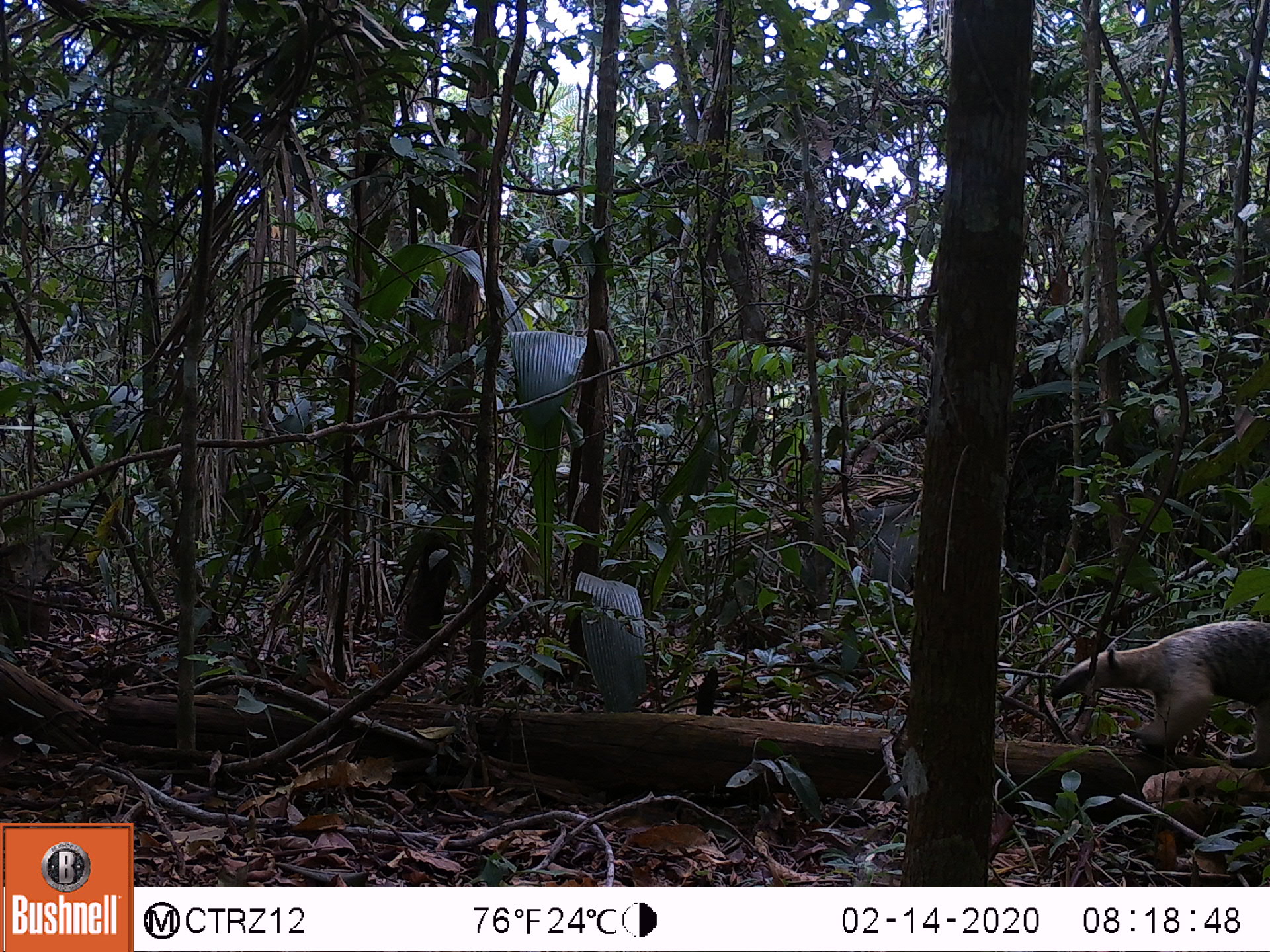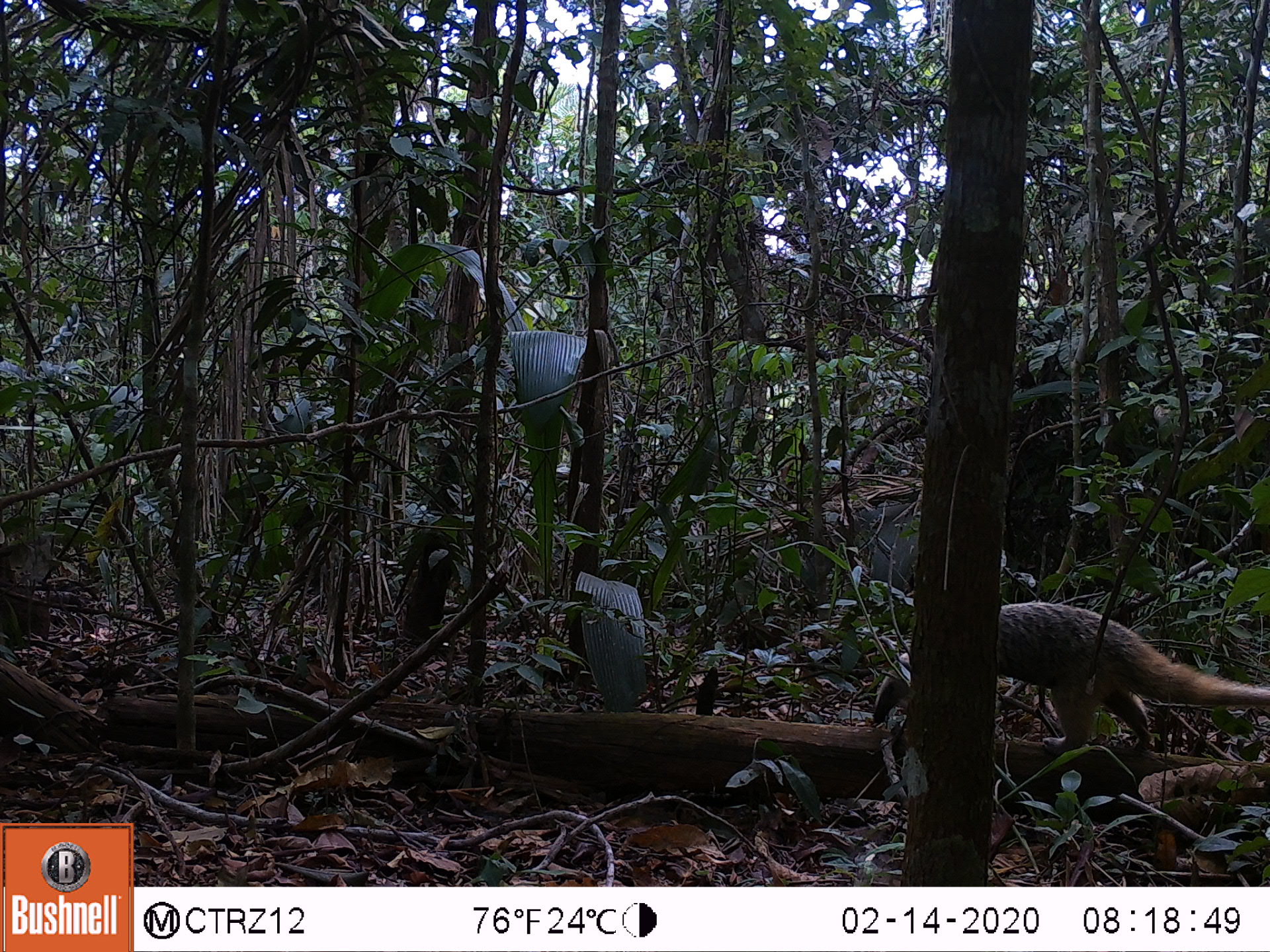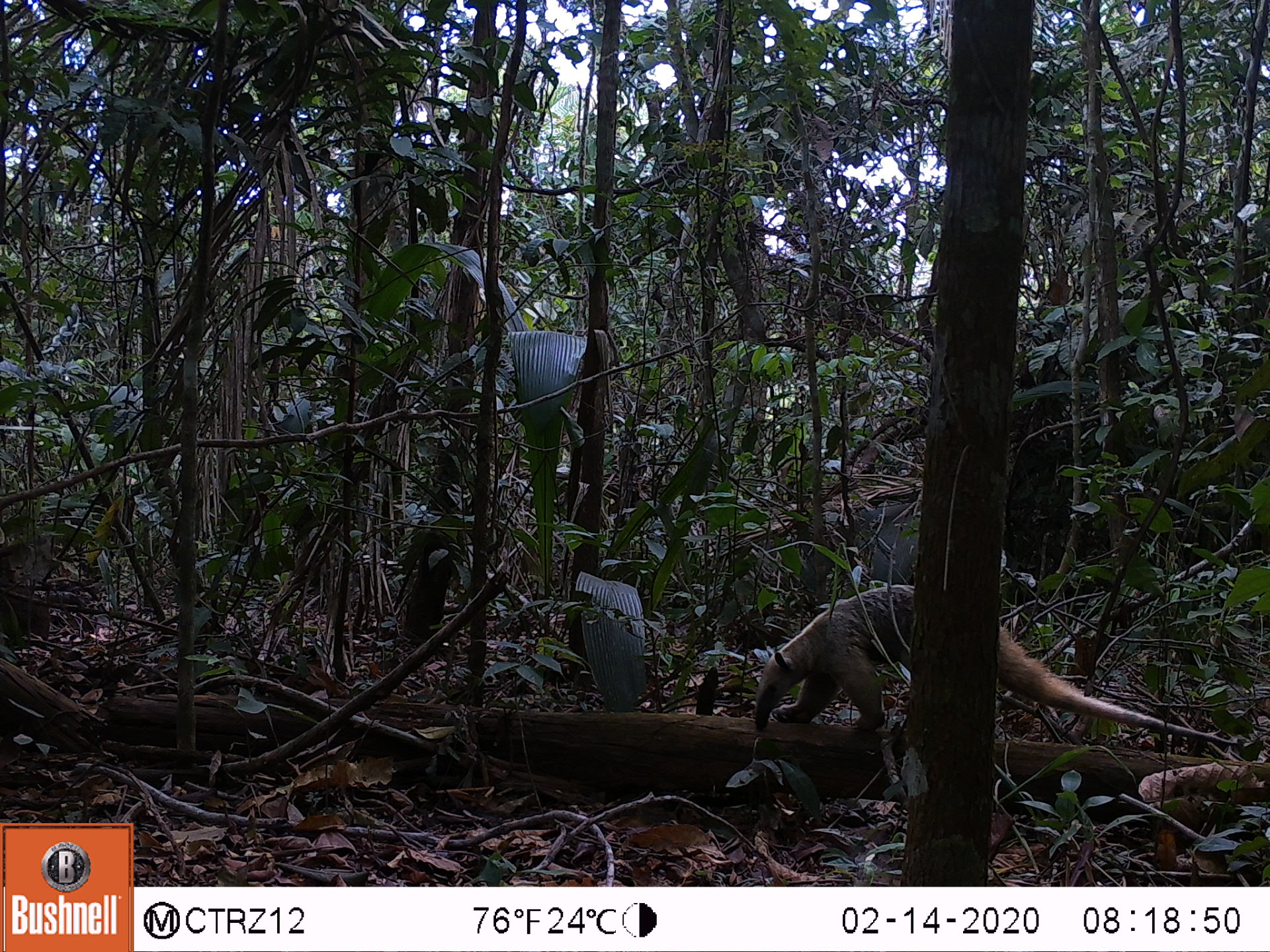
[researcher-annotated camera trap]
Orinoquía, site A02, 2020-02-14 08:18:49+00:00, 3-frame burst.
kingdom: Animalia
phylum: Chordata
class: Mammalia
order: Pilosa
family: Myrmecophagidae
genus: Tamandua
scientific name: Tamandua tetradactyla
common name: southern tamandua